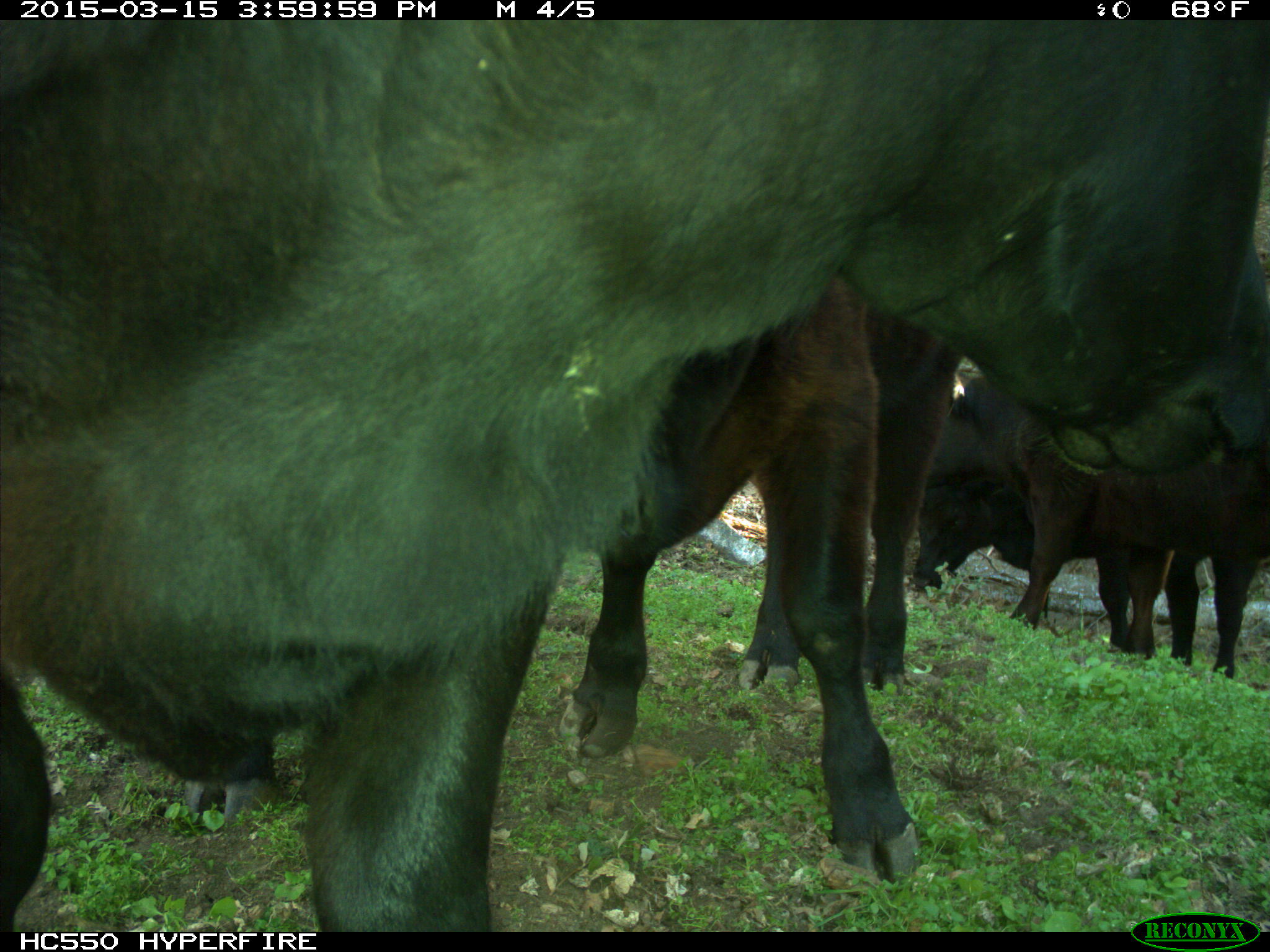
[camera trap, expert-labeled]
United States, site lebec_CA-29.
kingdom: Animalia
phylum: Chordata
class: Mammalia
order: Artiodactyla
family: Bovidae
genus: Bos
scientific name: Bos taurus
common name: domestic cow